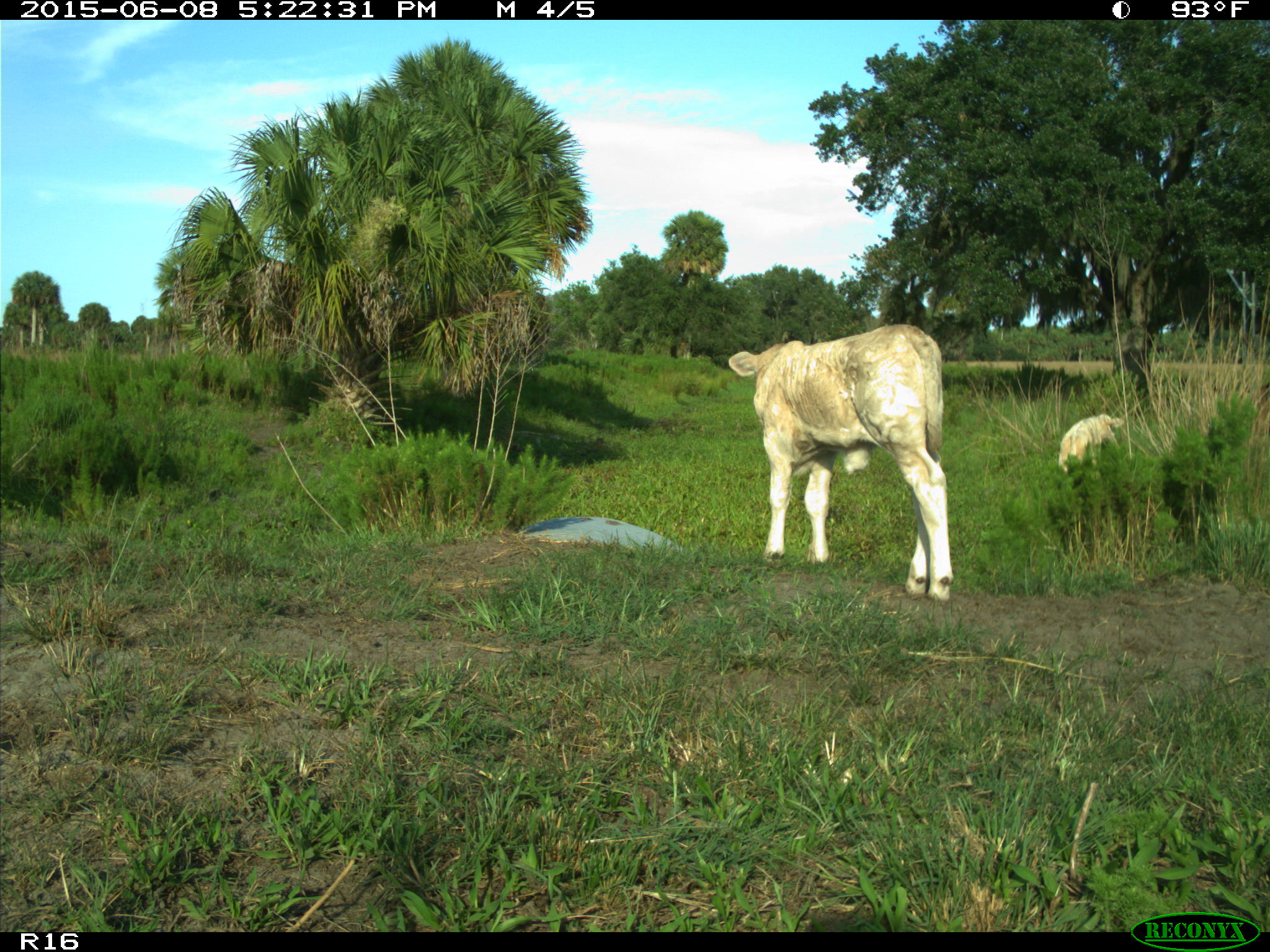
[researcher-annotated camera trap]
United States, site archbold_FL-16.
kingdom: Animalia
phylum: Chordata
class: Mammalia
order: Artiodactyla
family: Bovidae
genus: Bos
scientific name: Bos taurus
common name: domestic cow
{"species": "Bos taurus (domestic cow)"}